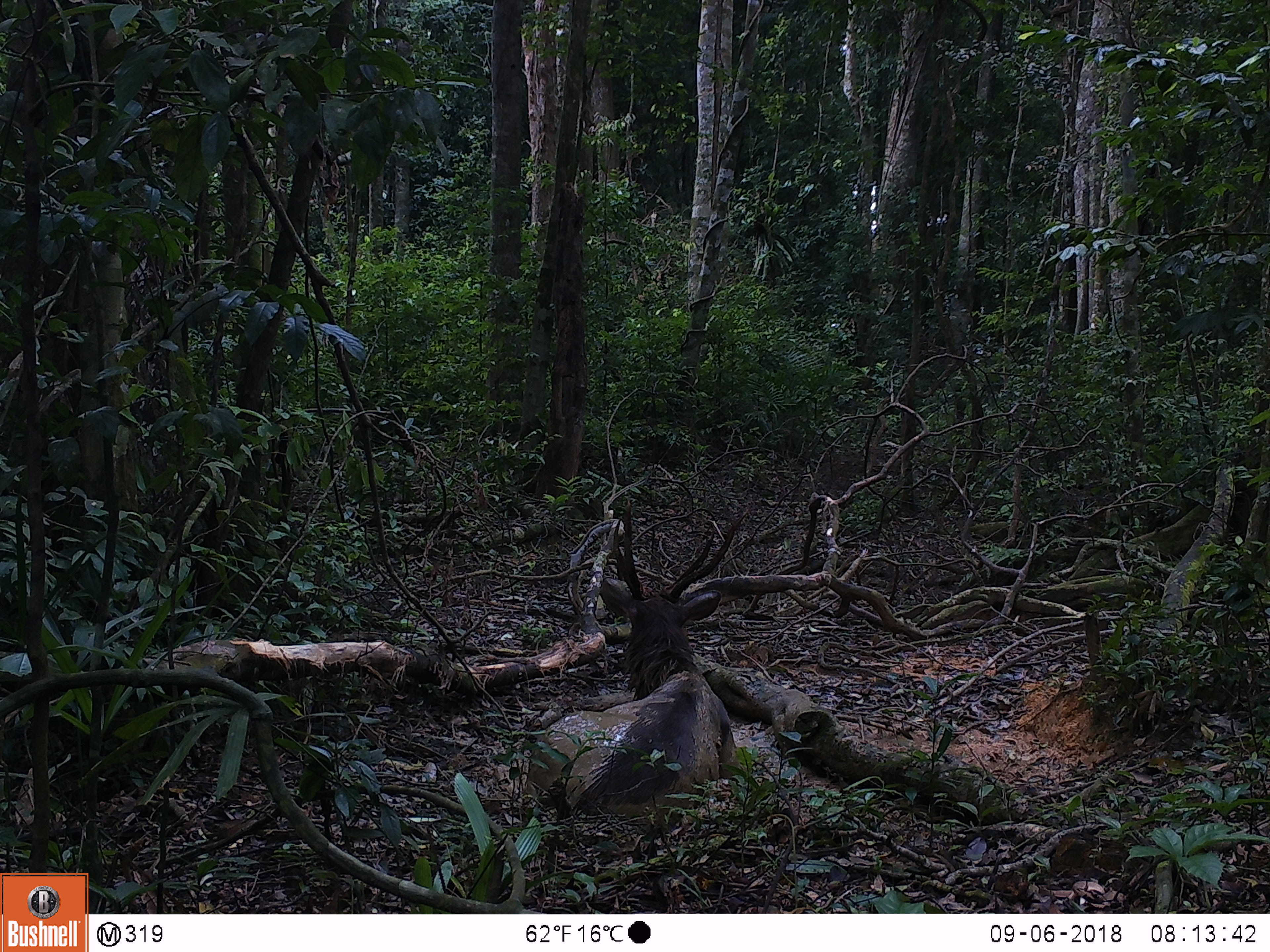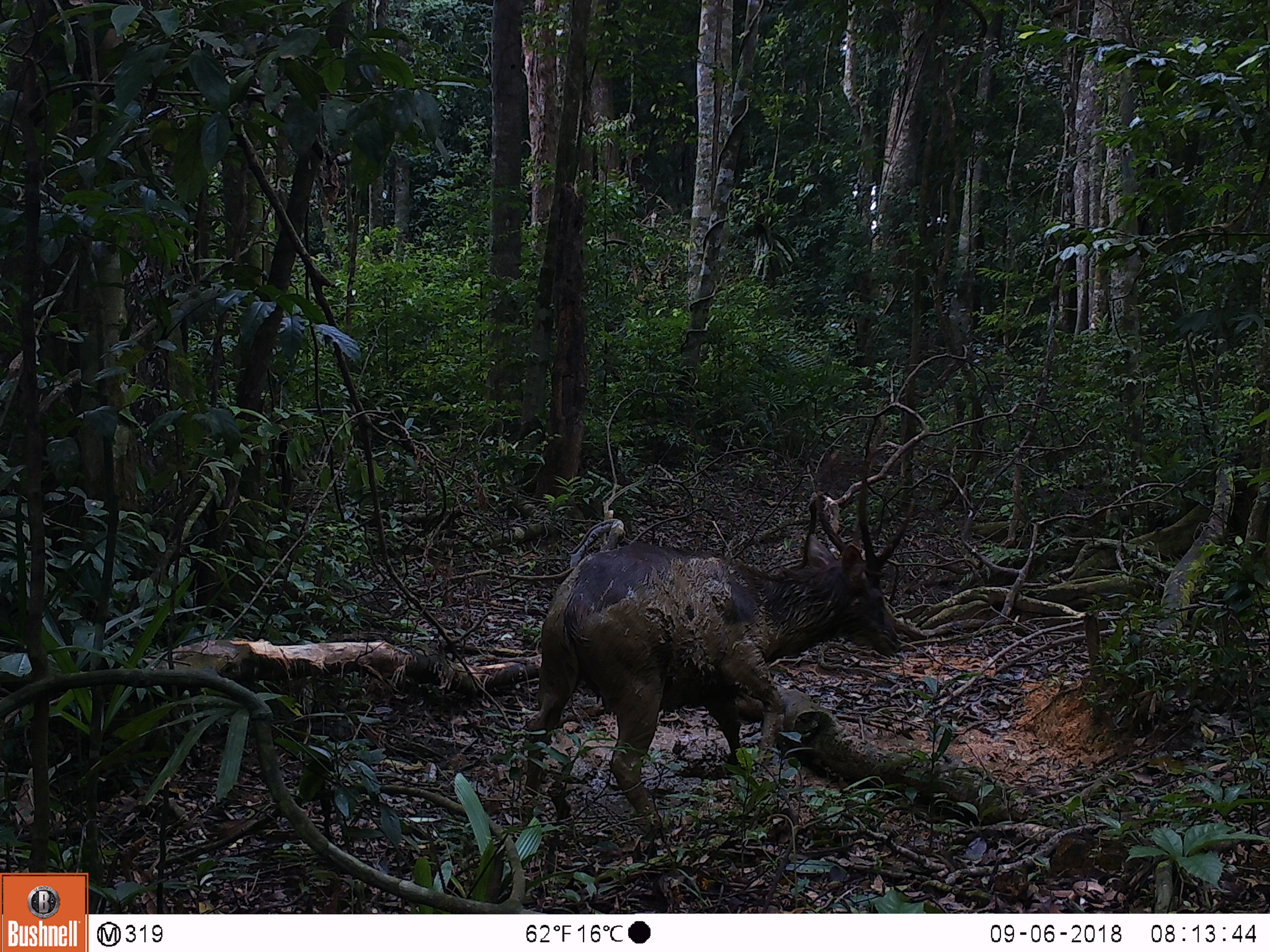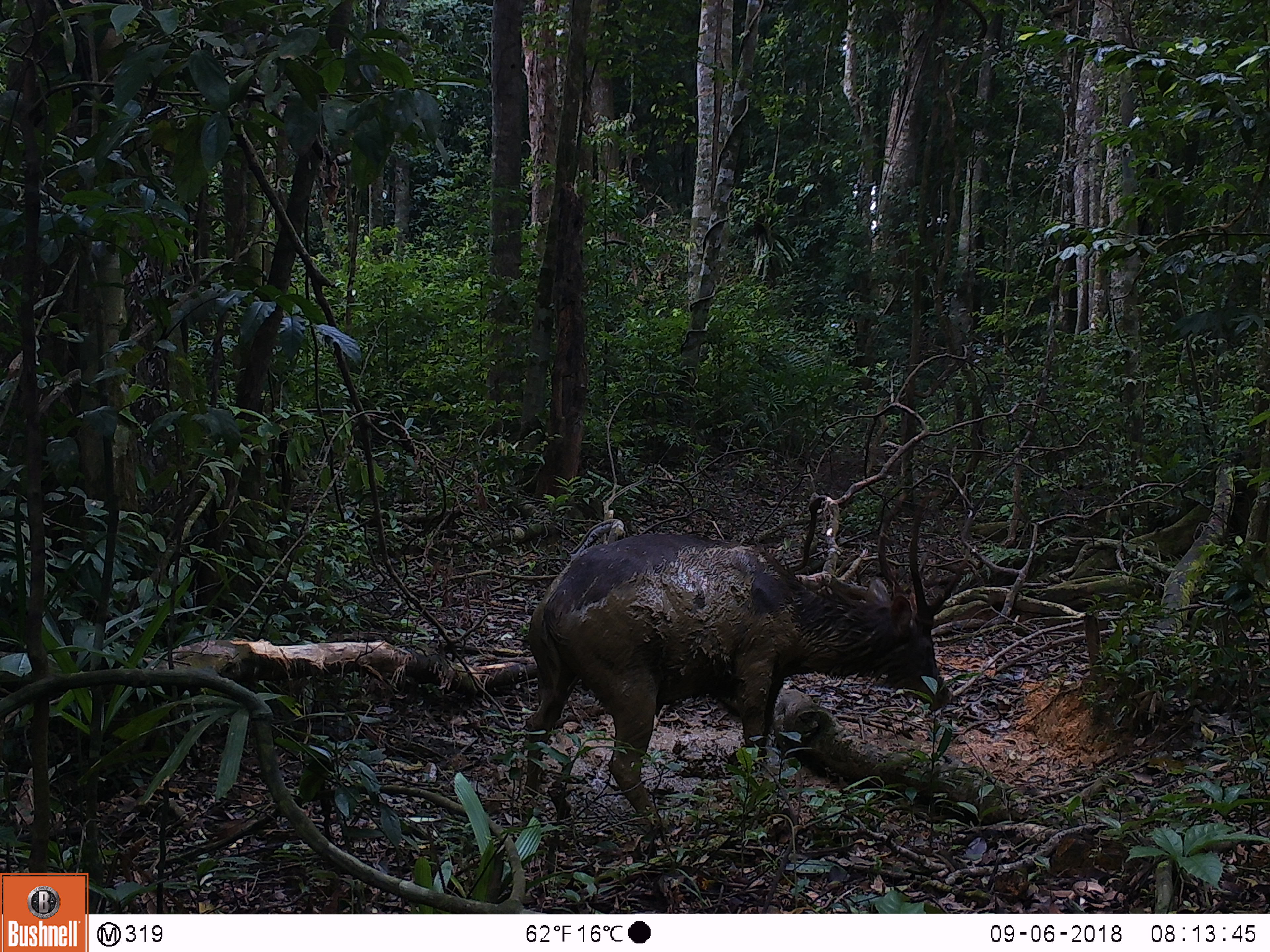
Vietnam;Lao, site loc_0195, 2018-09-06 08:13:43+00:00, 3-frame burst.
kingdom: Animalia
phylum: Chordata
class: Mammalia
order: Artiodactyla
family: Cervidae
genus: Rusa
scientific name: Rusa unicolor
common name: sambar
Sambar (Rusa unicolor). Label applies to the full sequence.